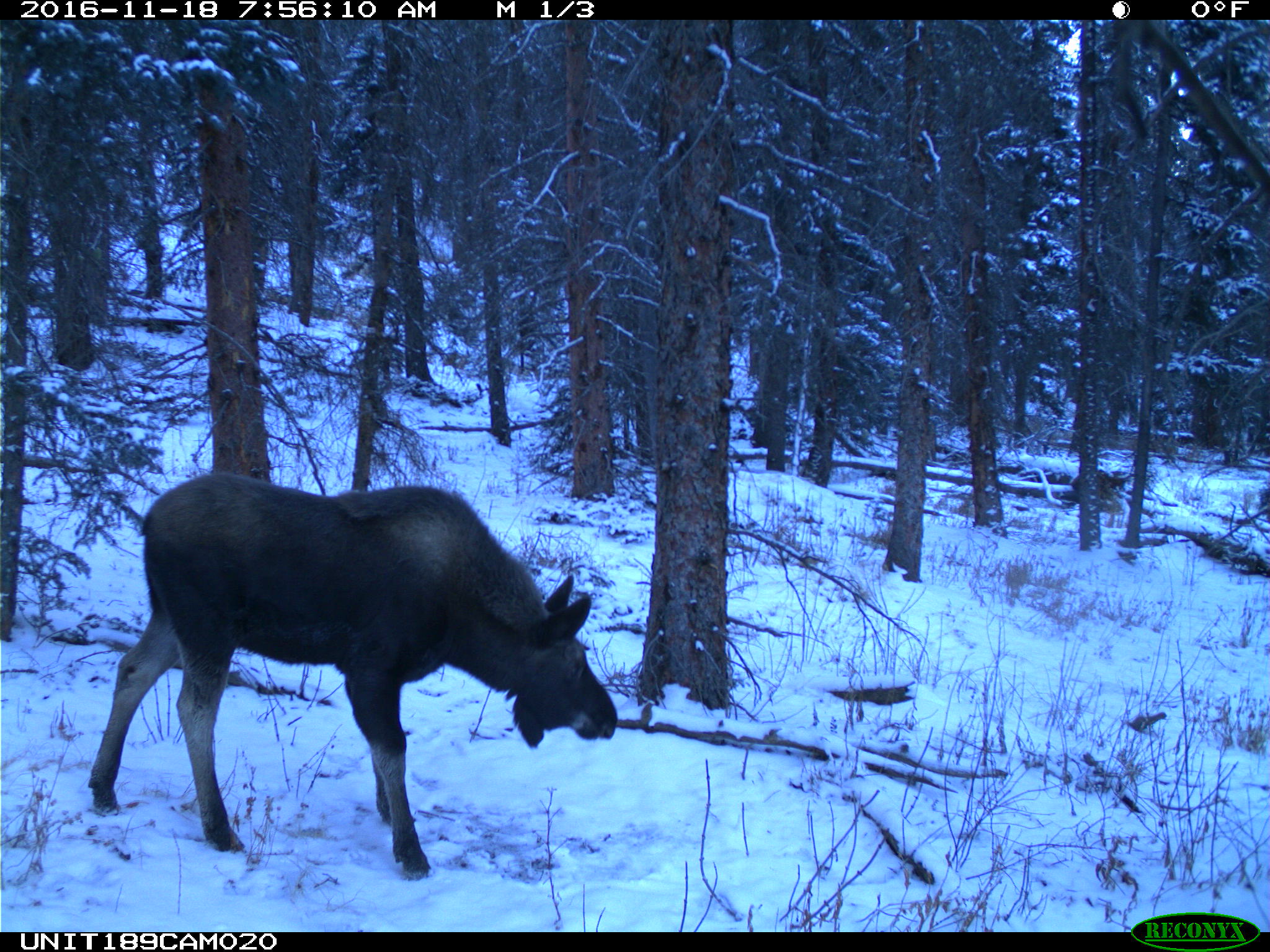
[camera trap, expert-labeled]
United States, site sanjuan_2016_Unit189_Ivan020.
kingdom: Animalia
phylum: Chordata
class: Mammalia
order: Artiodactyla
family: Cervidae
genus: Alces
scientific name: Alces alces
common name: moose